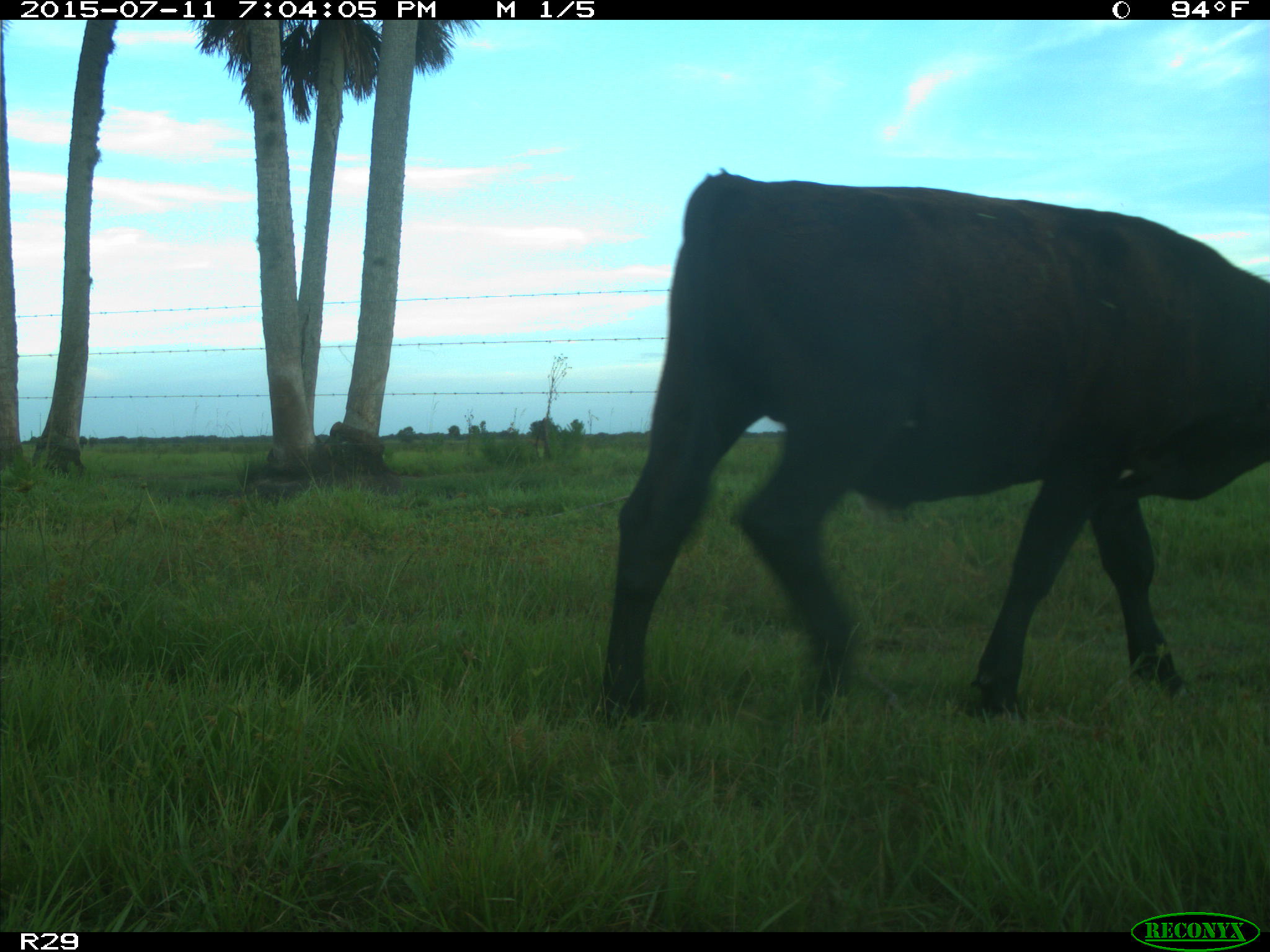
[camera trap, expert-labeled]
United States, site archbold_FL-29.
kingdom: Animalia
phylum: Chordata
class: Mammalia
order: Artiodactyla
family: Bovidae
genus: Bos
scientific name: Bos taurus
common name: domestic cow